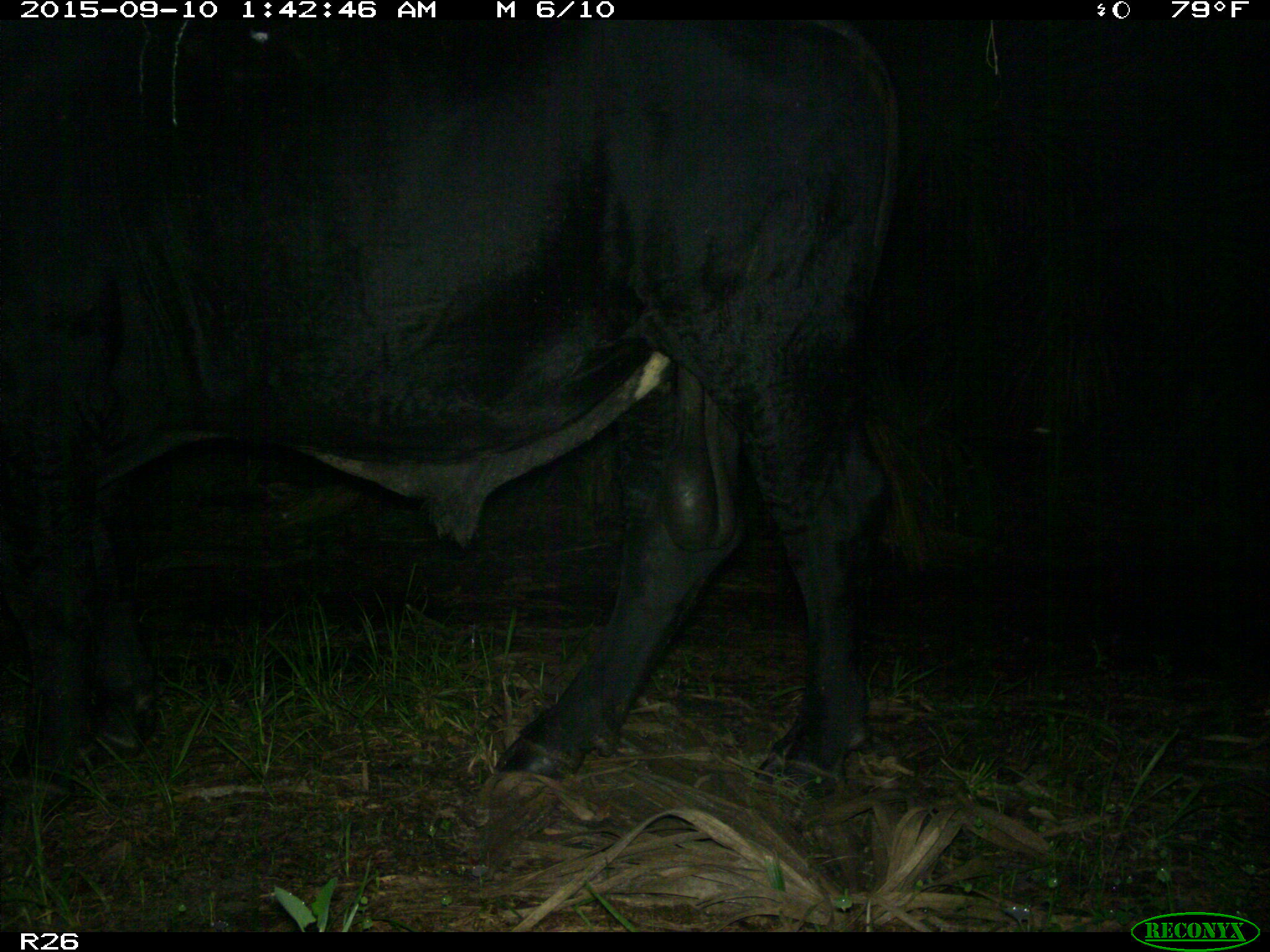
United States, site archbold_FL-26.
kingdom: Animalia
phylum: Chordata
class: Mammalia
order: Artiodactyla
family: Bovidae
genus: Bos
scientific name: Bos taurus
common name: domestic cow